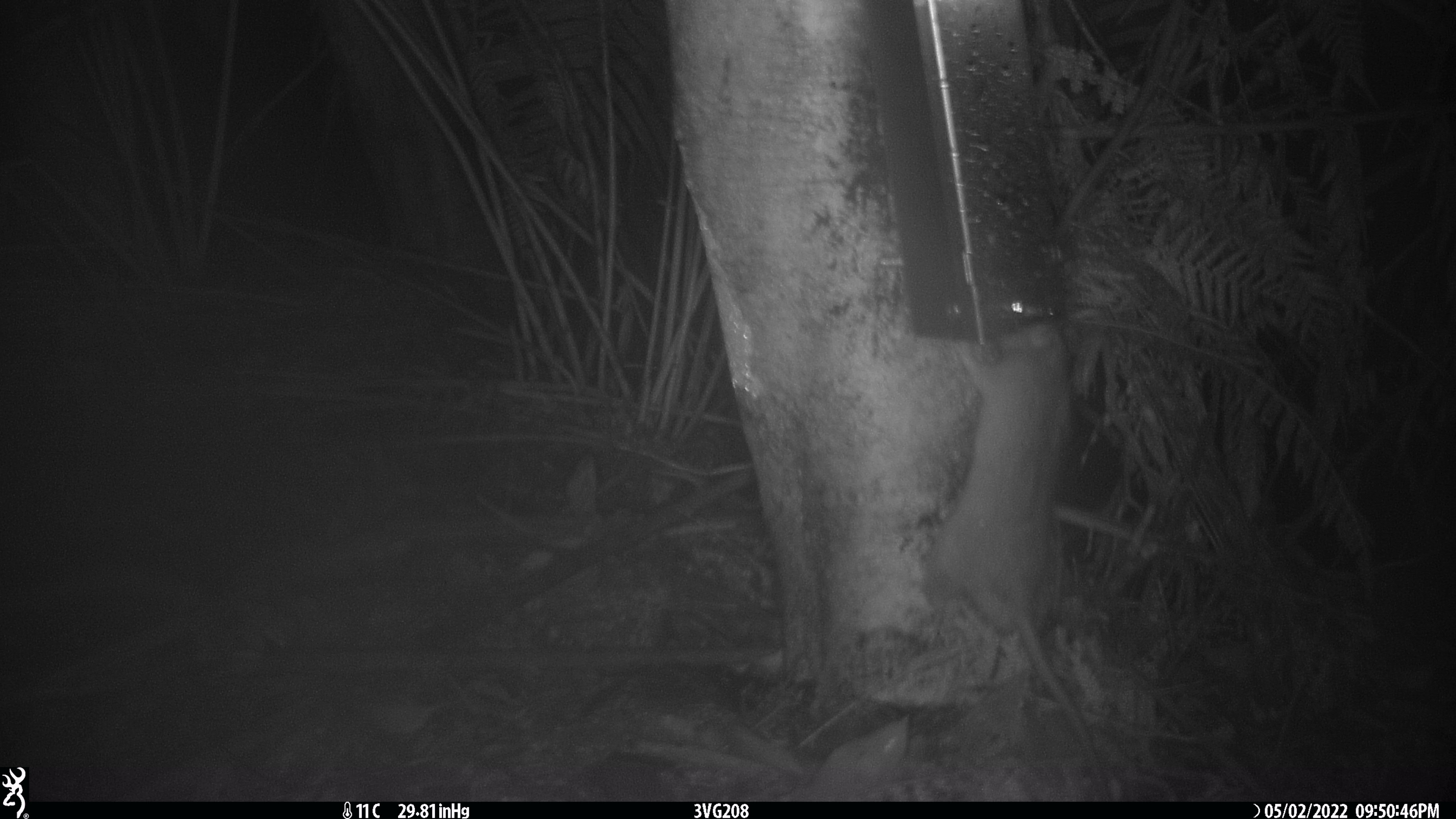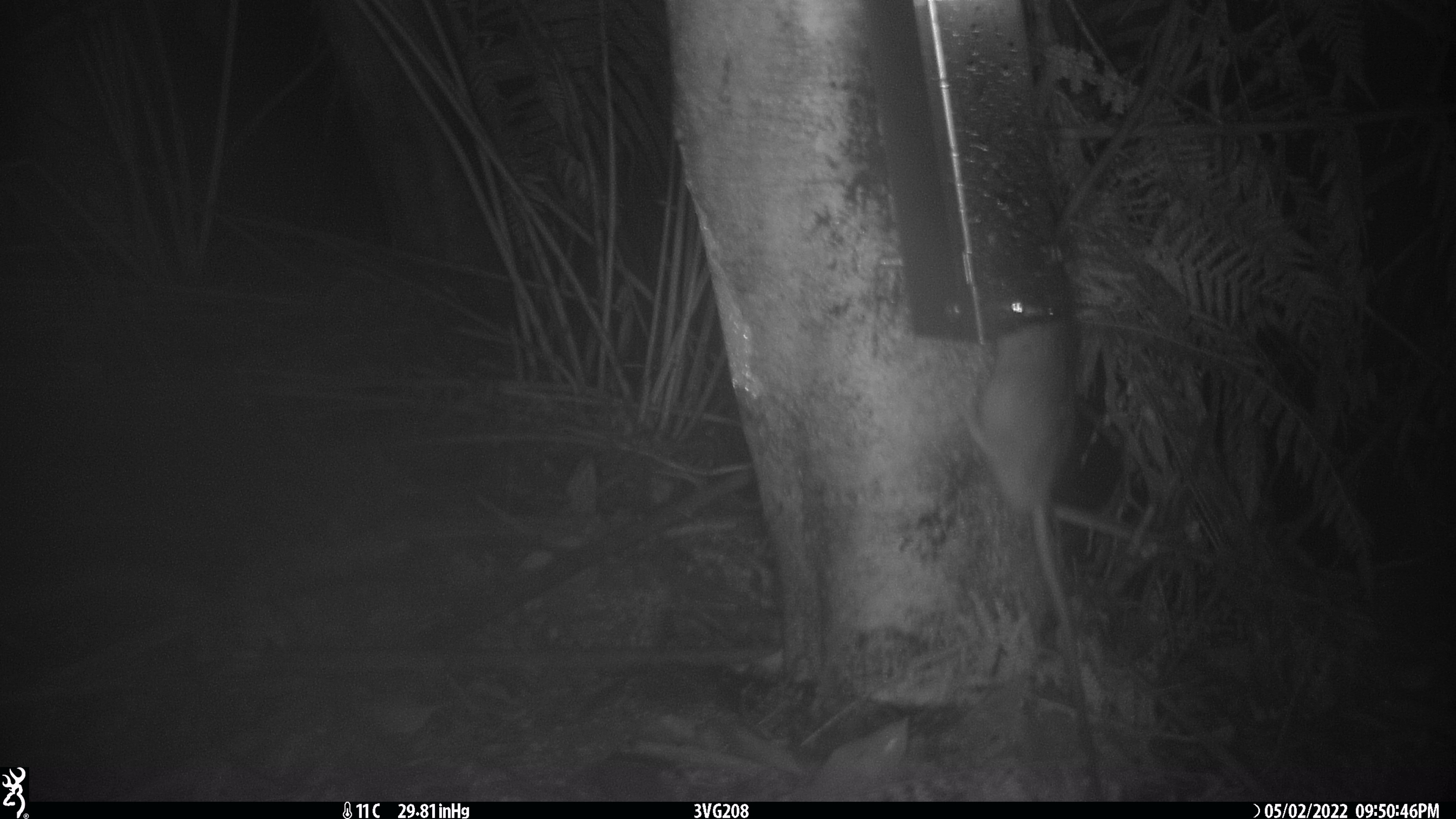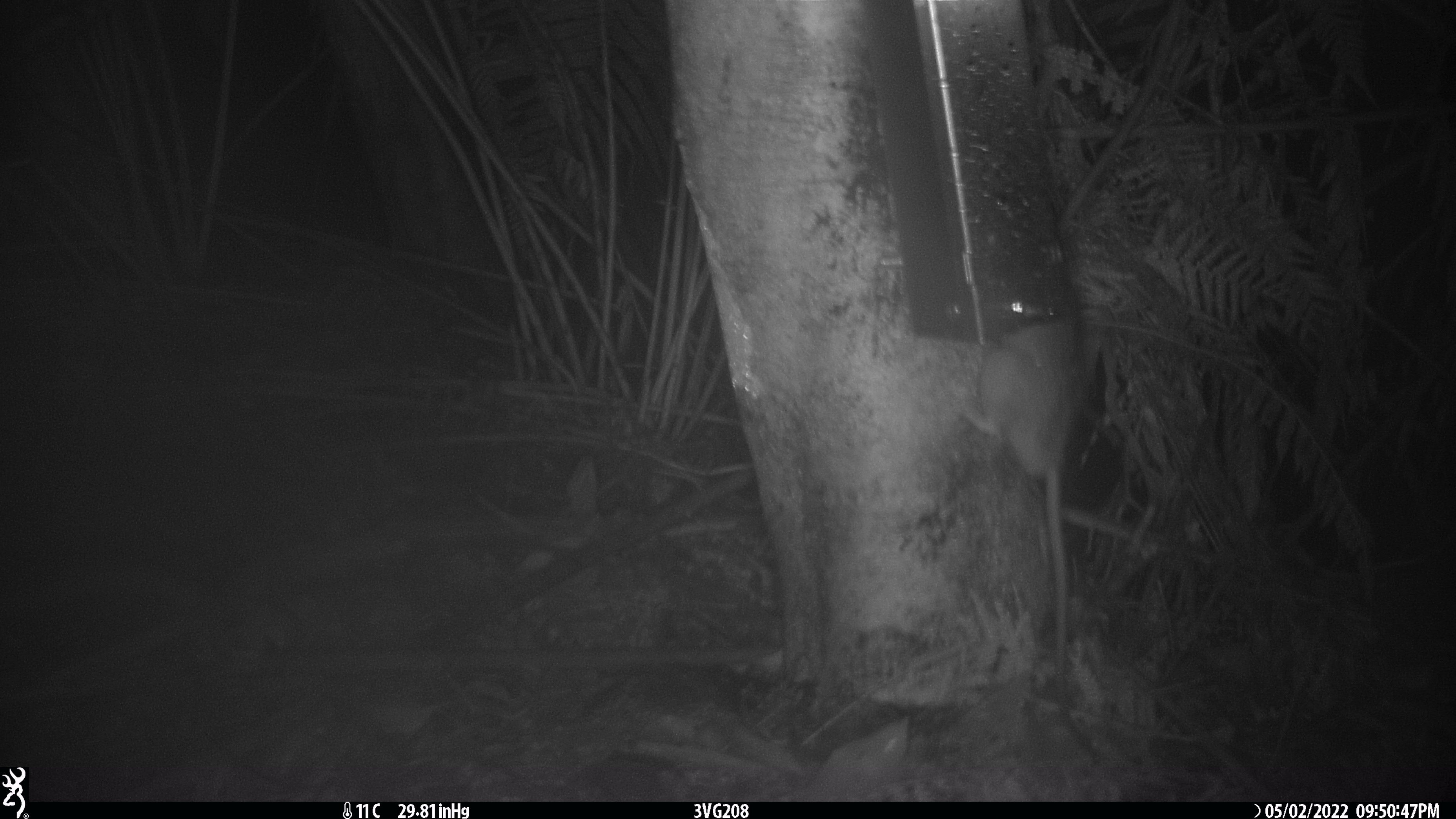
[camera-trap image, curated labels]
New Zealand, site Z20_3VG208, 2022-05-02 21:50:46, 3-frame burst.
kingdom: Animalia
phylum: Chordata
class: Mammalia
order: Rodentia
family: Muridae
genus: Rattus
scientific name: Rattus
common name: rat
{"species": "rat (Rattus)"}